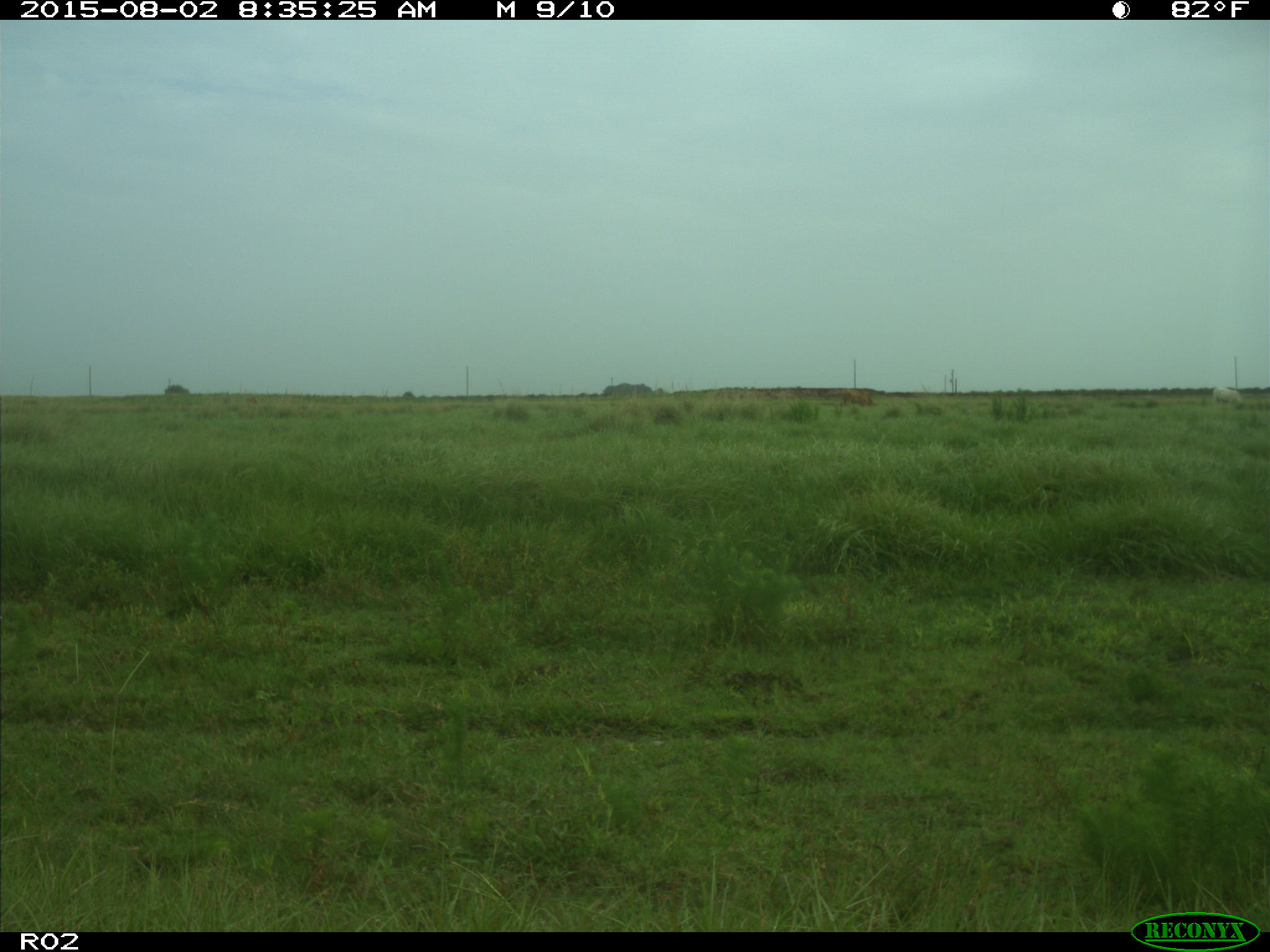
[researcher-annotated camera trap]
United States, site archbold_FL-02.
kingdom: Animalia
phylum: Chordata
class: Mammalia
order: Artiodactyla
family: Bovidae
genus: Bos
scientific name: Bos taurus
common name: domestic cow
Bos taurus (domestic cow).